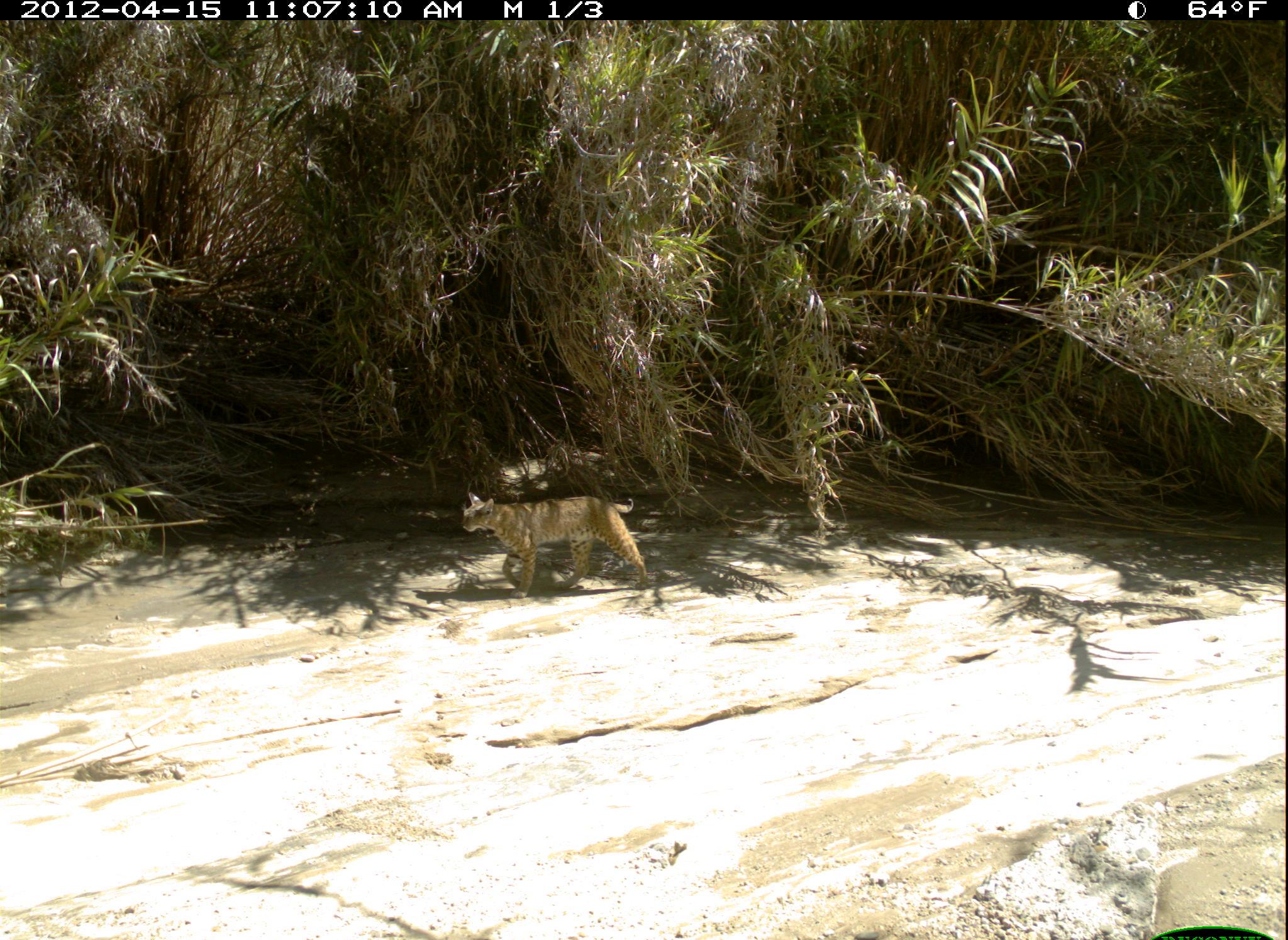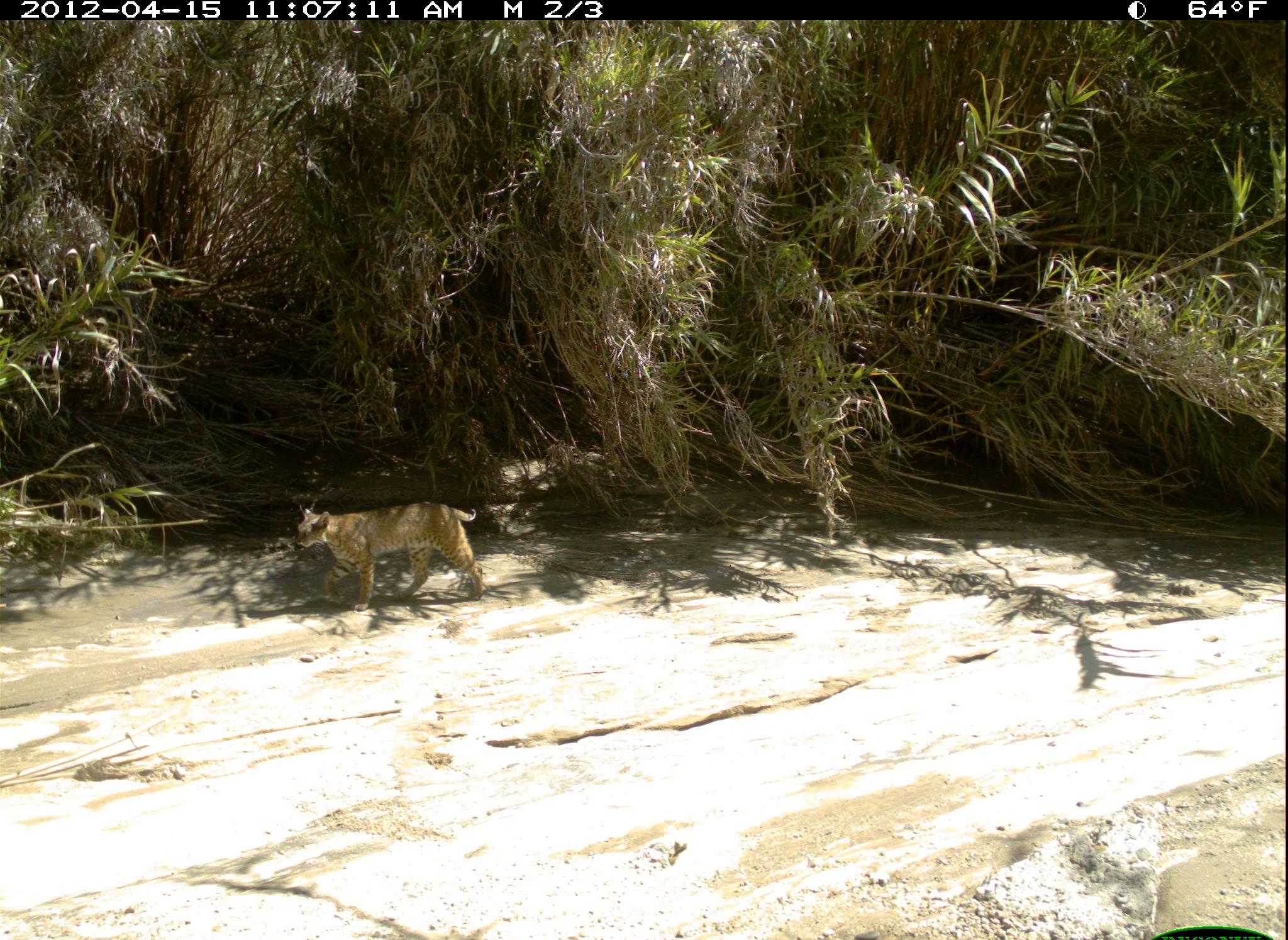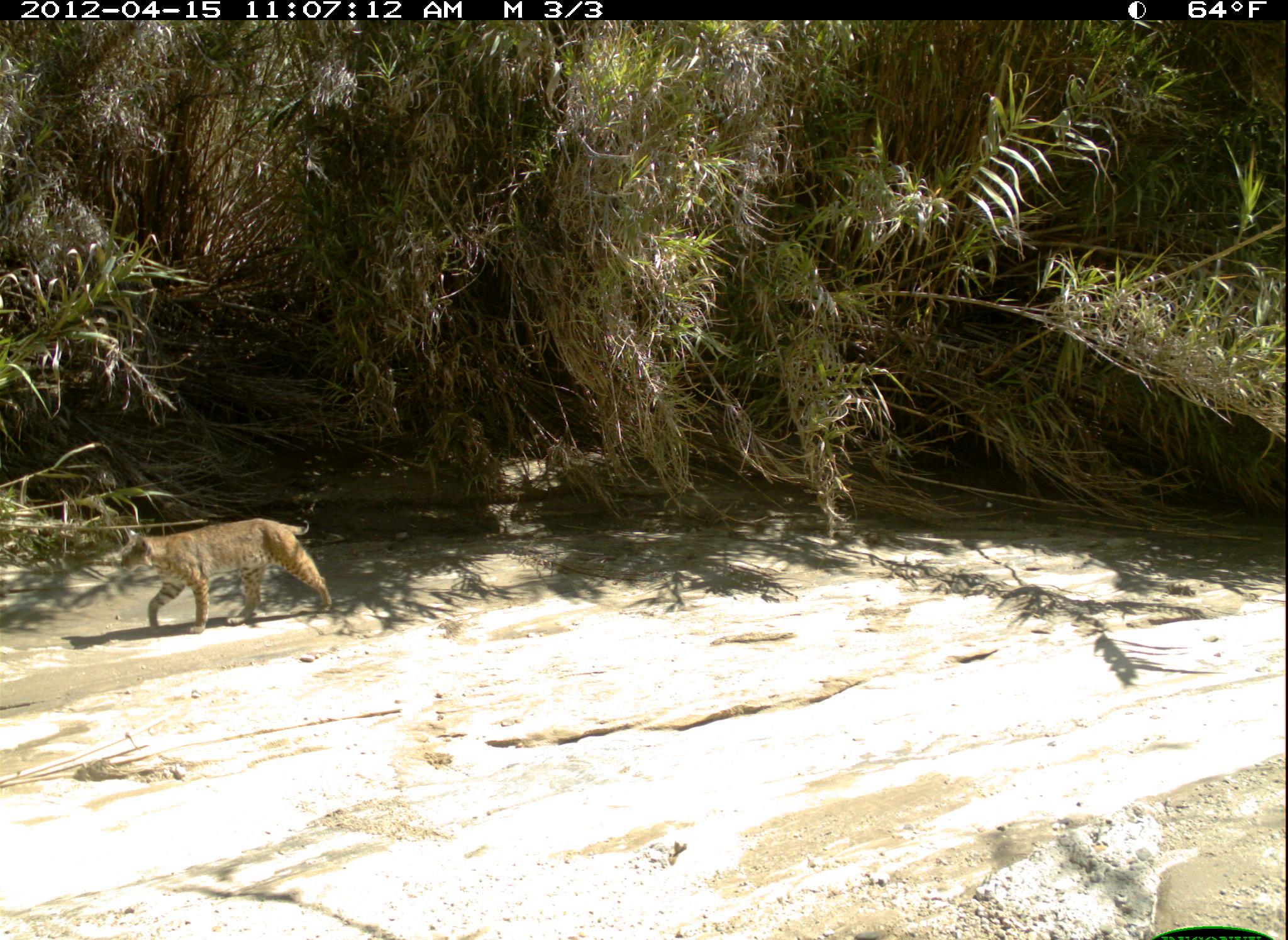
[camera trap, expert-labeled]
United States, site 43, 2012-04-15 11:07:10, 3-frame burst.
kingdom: Animalia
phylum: Chordata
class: Mammalia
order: Carnivora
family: Felidae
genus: Lynx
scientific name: Lynx rufus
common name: bobcat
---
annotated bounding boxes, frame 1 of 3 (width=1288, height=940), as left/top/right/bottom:
bobcat: 438/477/728/596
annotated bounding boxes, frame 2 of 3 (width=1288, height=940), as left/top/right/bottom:
bobcat: 283/491/502/620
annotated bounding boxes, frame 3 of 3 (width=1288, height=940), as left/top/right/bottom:
bobcat: 101/490/383/660